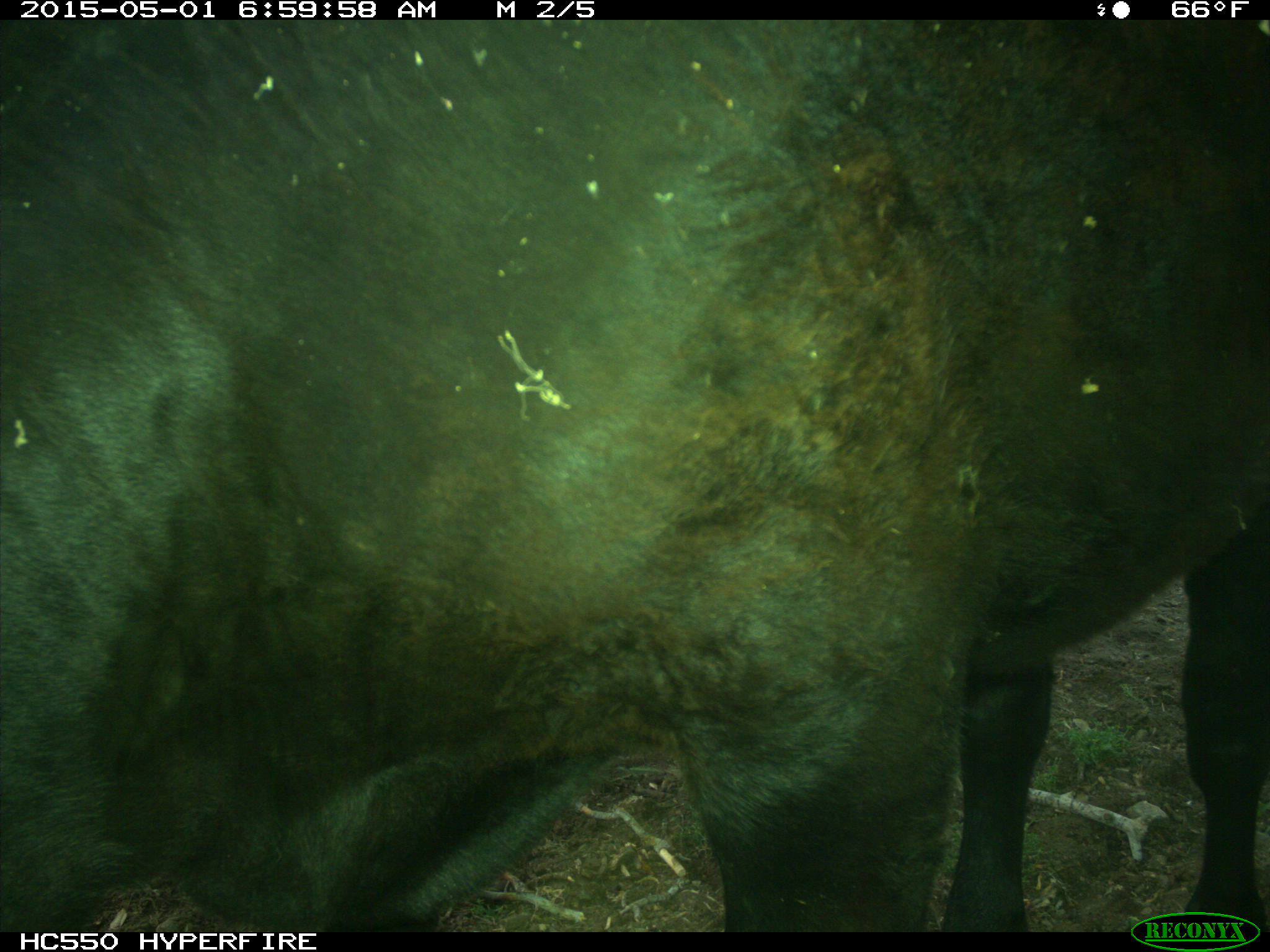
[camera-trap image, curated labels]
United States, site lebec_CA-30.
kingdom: Animalia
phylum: Chordata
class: Mammalia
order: Artiodactyla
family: Bovidae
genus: Bos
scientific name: Bos taurus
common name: domestic cow